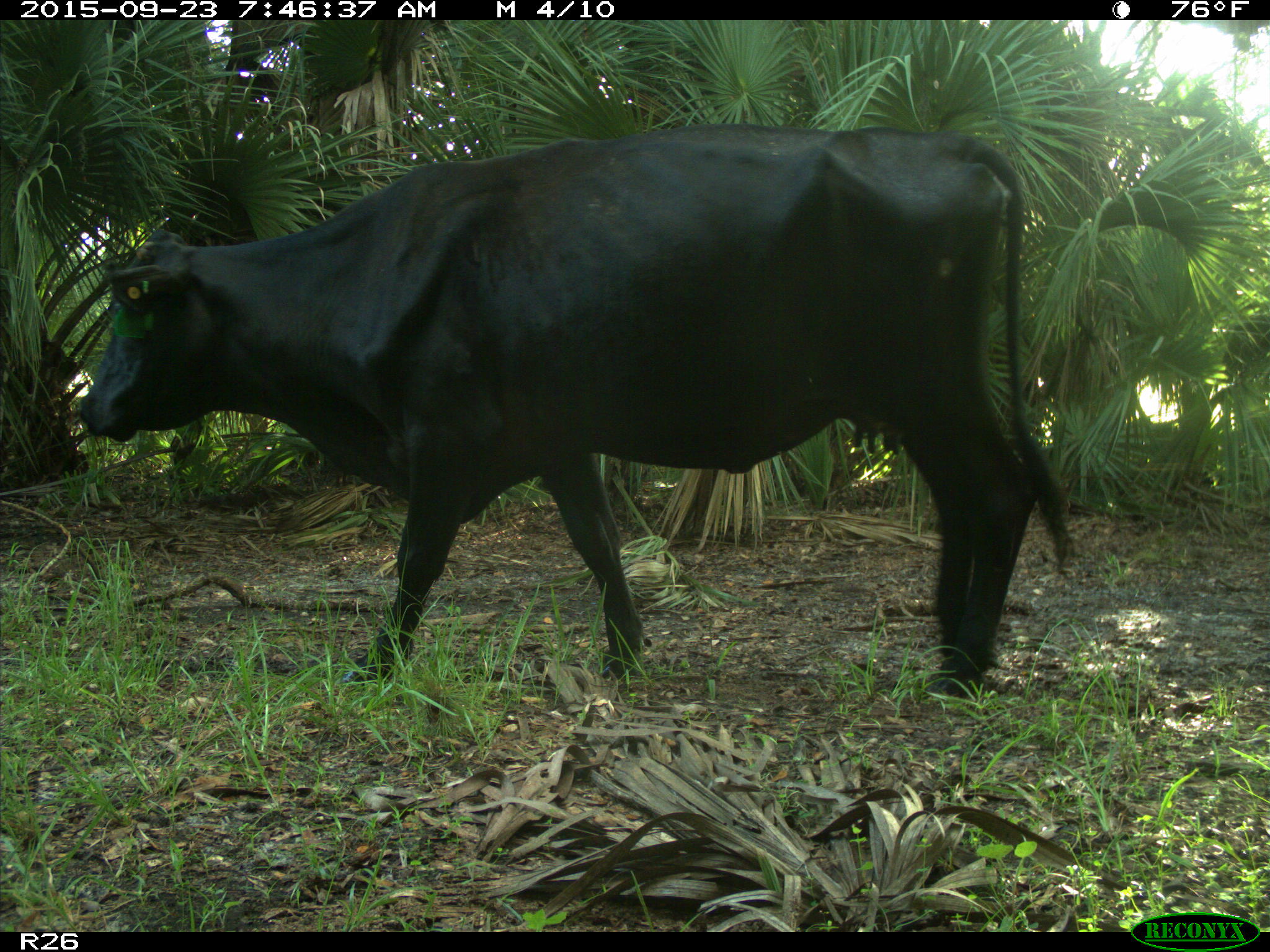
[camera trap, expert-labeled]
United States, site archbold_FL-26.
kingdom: Animalia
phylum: Chordata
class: Mammalia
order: Artiodactyla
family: Bovidae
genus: Bos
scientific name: Bos taurus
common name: domestic cow